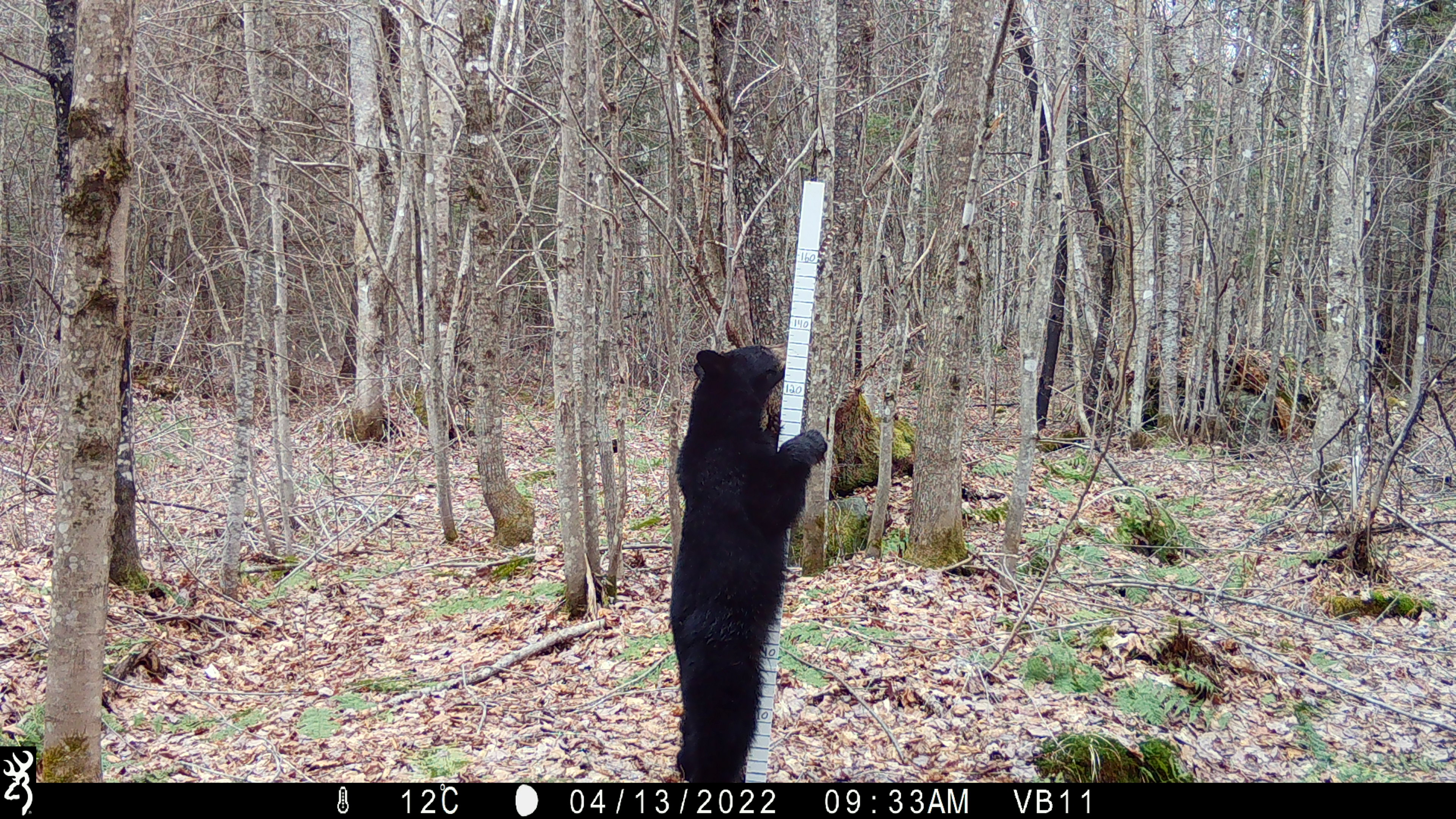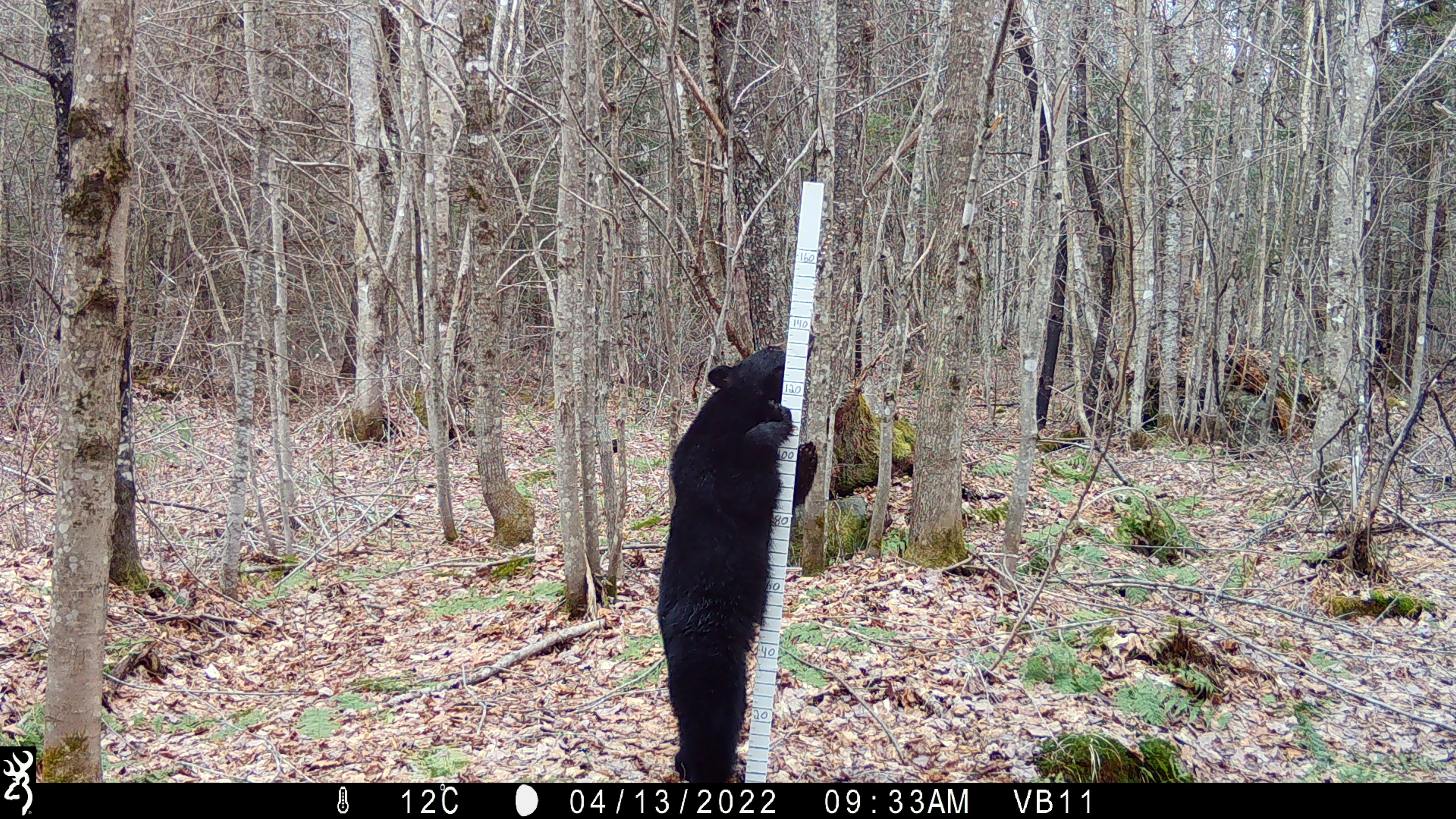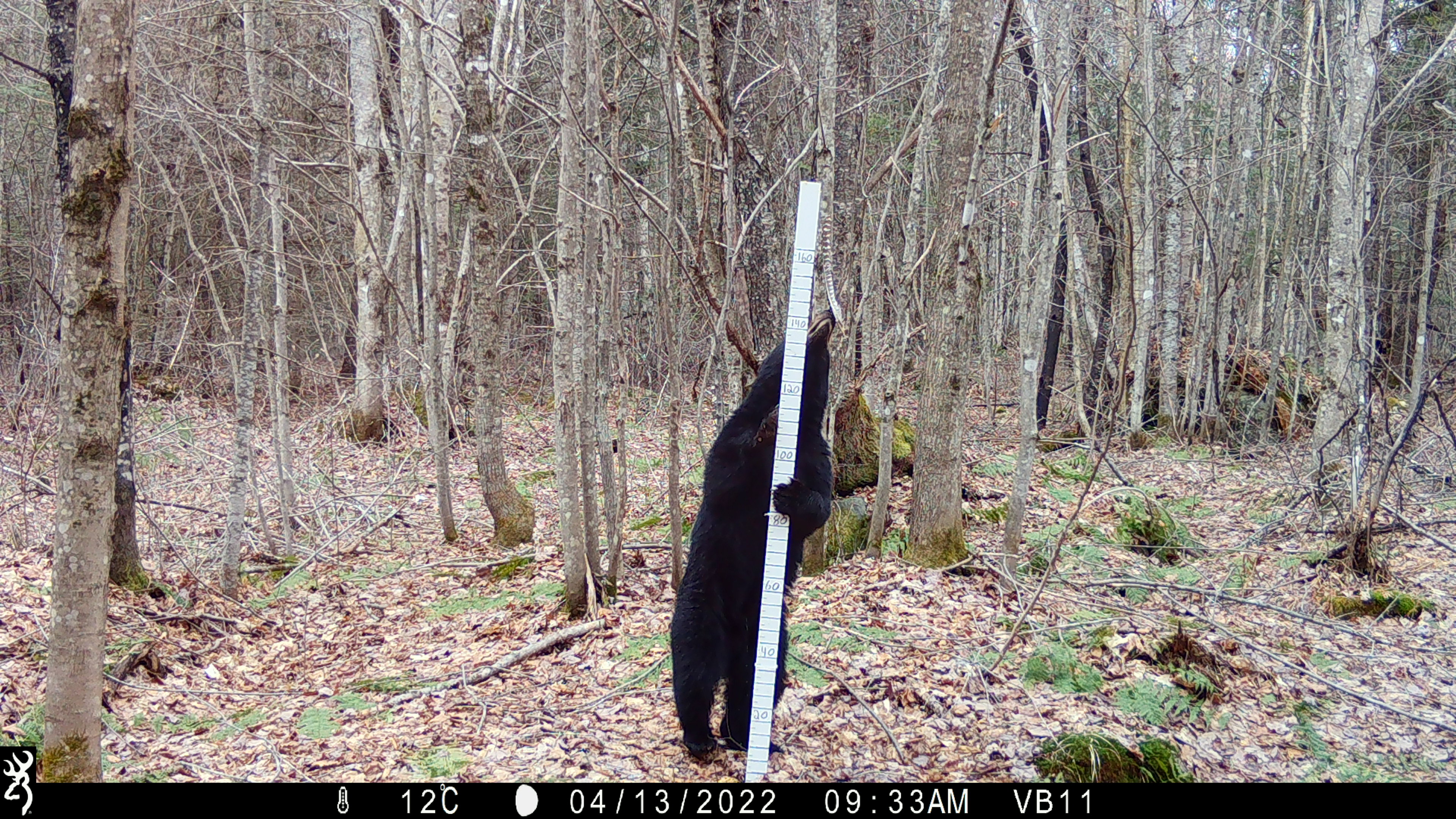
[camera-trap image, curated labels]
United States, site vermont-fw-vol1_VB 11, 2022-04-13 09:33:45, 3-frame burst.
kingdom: Animalia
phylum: Chordata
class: Mammalia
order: Carnivora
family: Ursidae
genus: Ursus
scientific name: Ursus americanus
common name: black bear